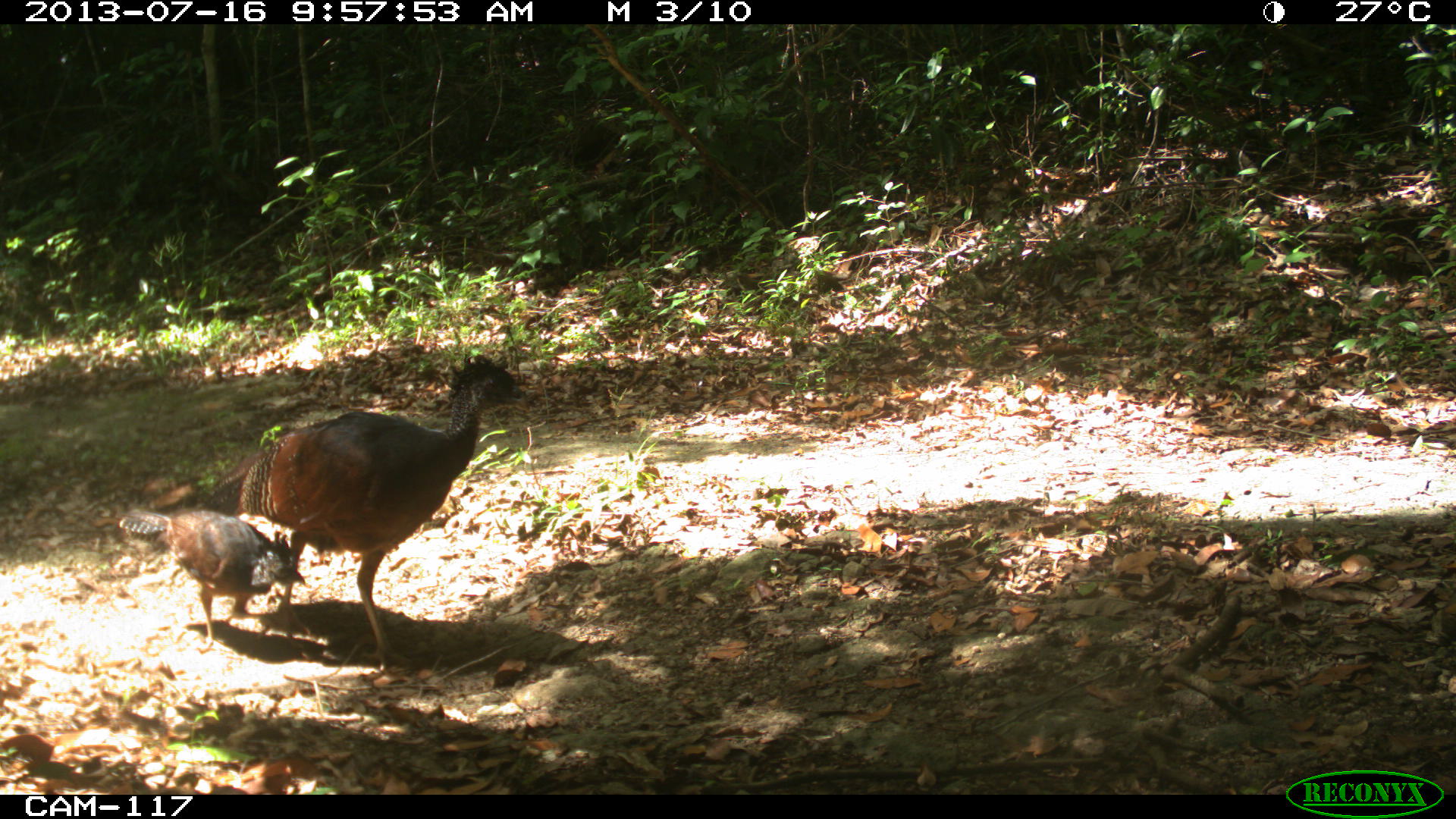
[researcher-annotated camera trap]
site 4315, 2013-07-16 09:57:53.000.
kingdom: Animalia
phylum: Chordata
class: Aves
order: Galliformes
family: Cracidae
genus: Crax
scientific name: Crax rubra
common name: great curassow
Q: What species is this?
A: Crax rubra (great curassow).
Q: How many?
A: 2.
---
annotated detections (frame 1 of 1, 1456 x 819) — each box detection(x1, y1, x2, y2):
crax rubra: detection(197, 356, 528, 672); detection(122, 507, 306, 649)